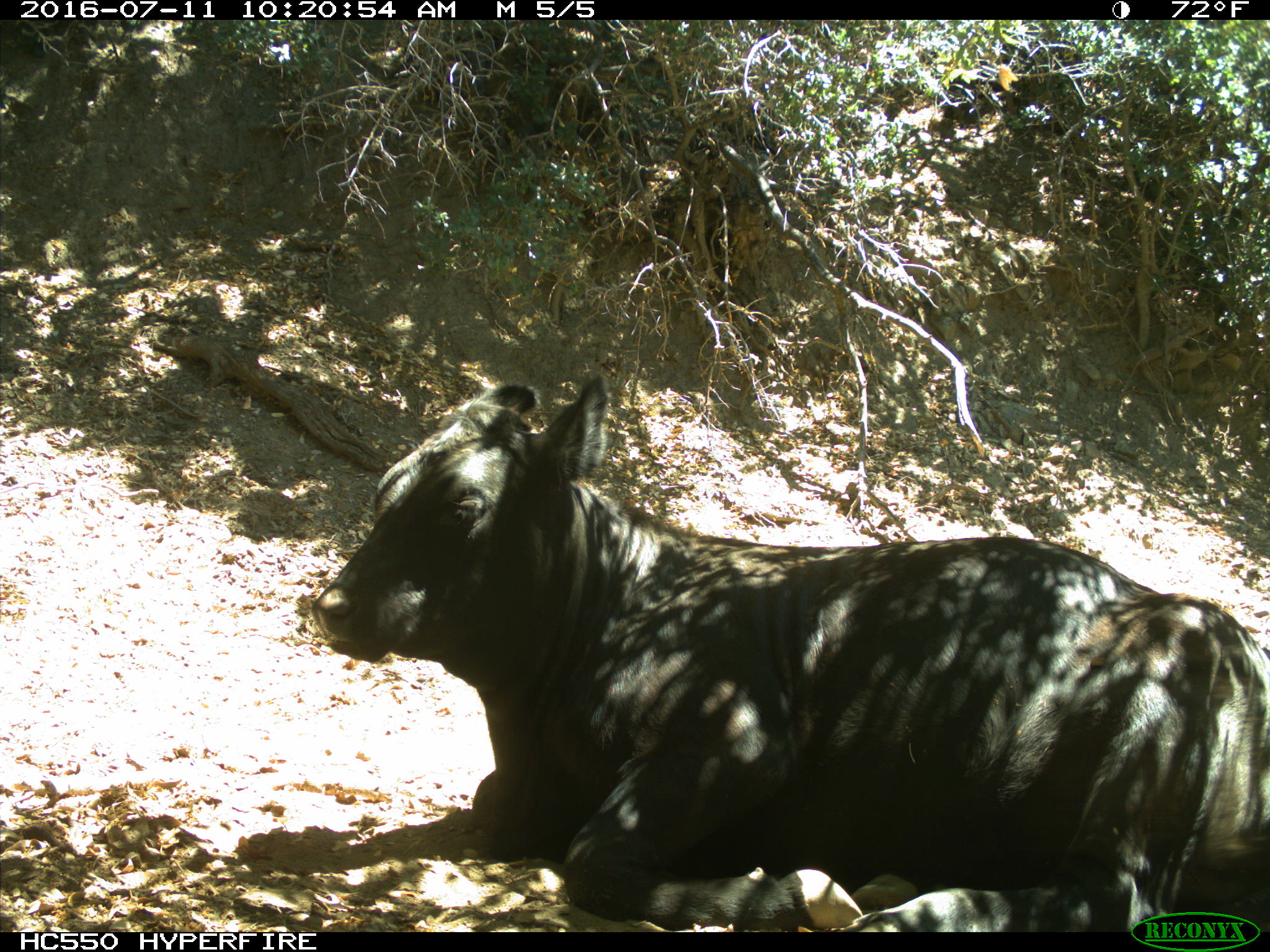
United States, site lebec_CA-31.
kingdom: Animalia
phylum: Chordata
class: Mammalia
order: Artiodactyla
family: Bovidae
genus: Bos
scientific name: Bos taurus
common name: domestic cow